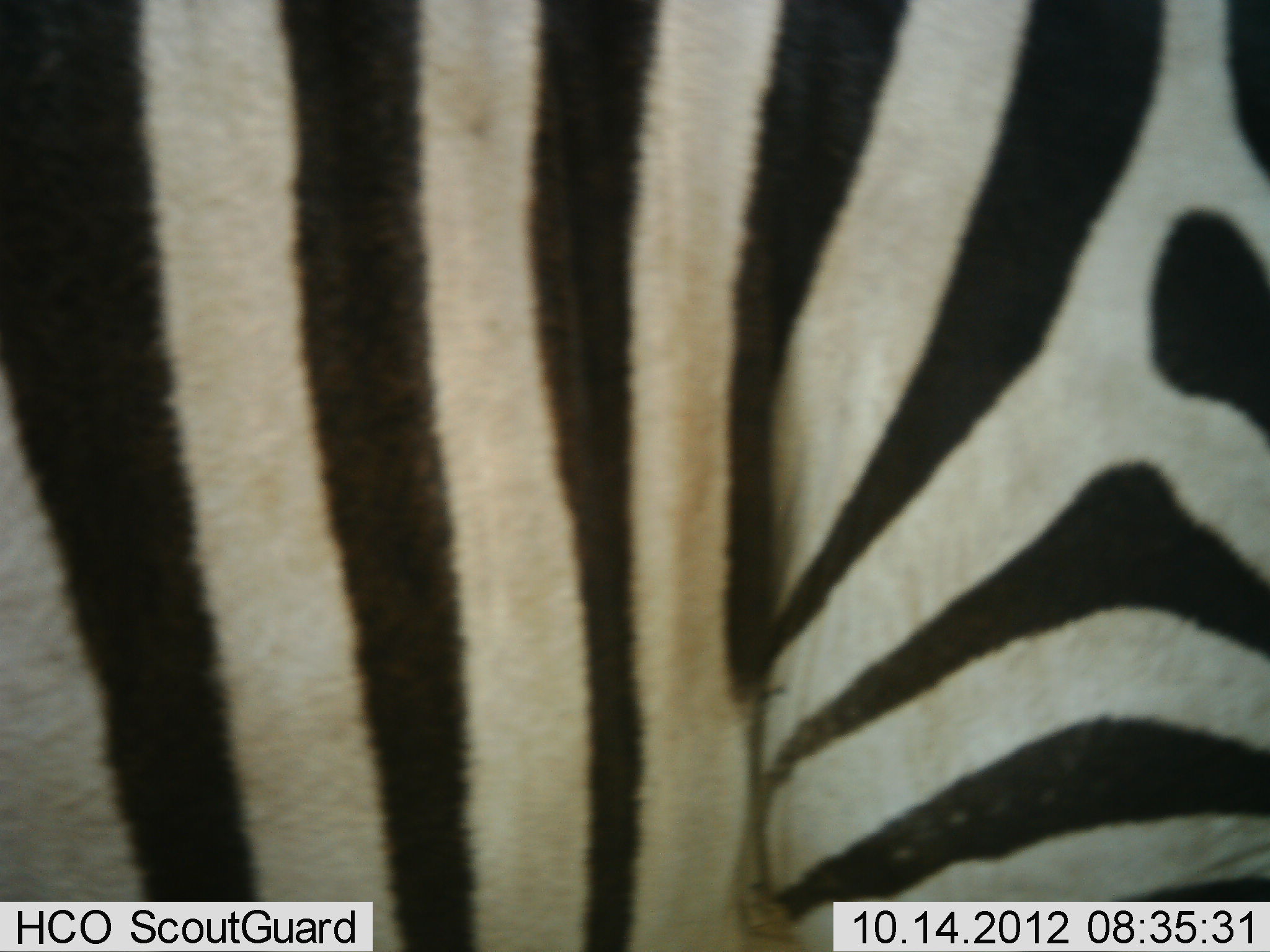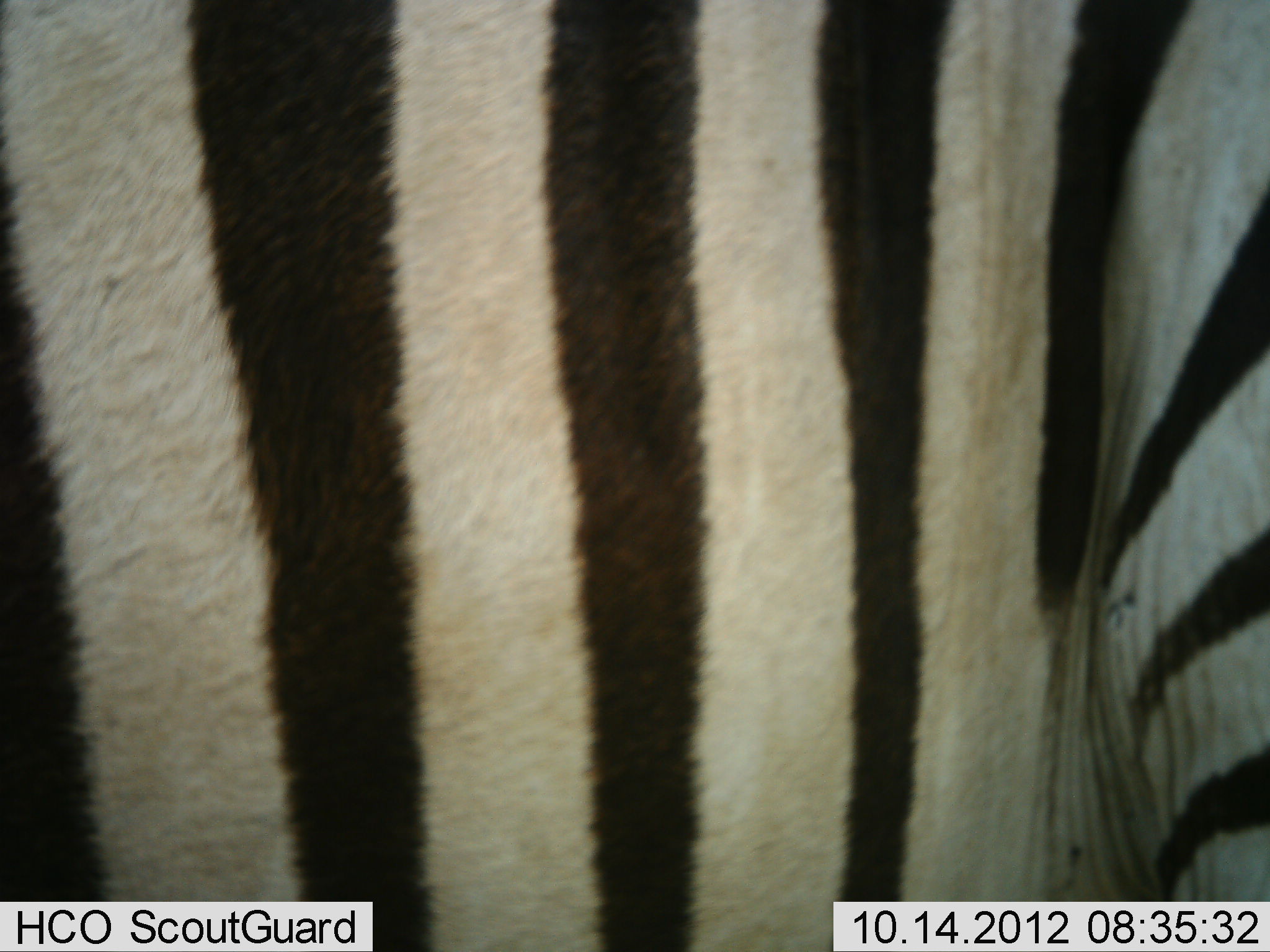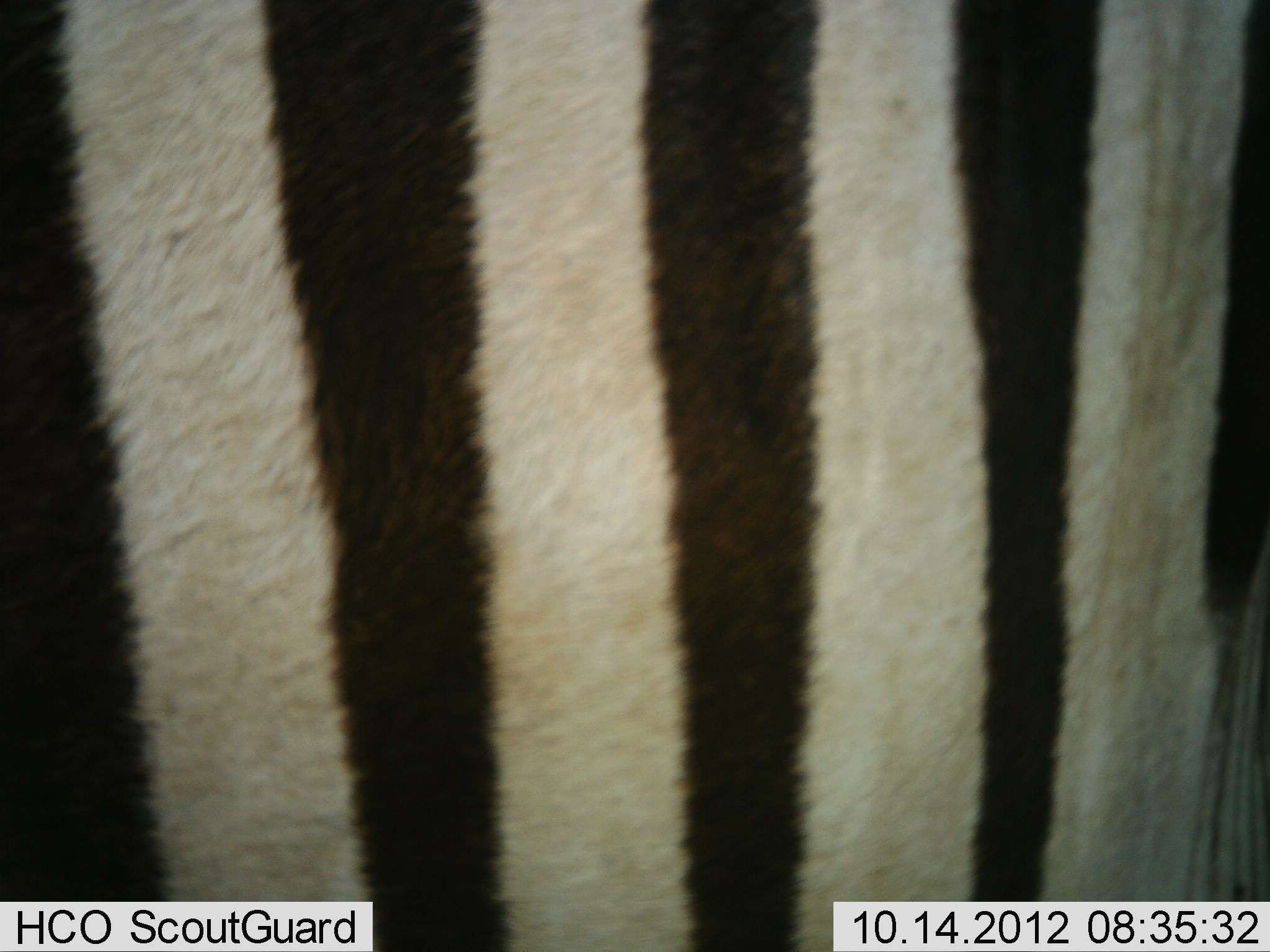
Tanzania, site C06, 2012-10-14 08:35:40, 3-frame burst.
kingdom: Animalia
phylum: Chordata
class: Mammalia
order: Perissodactyla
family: Equidae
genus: Equus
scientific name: Equus quagga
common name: plains zebra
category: zebra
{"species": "zebra (plains zebra) (Equus quagga)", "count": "1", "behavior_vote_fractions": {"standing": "70%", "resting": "0%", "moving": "40%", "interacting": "0%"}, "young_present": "0%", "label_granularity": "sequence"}